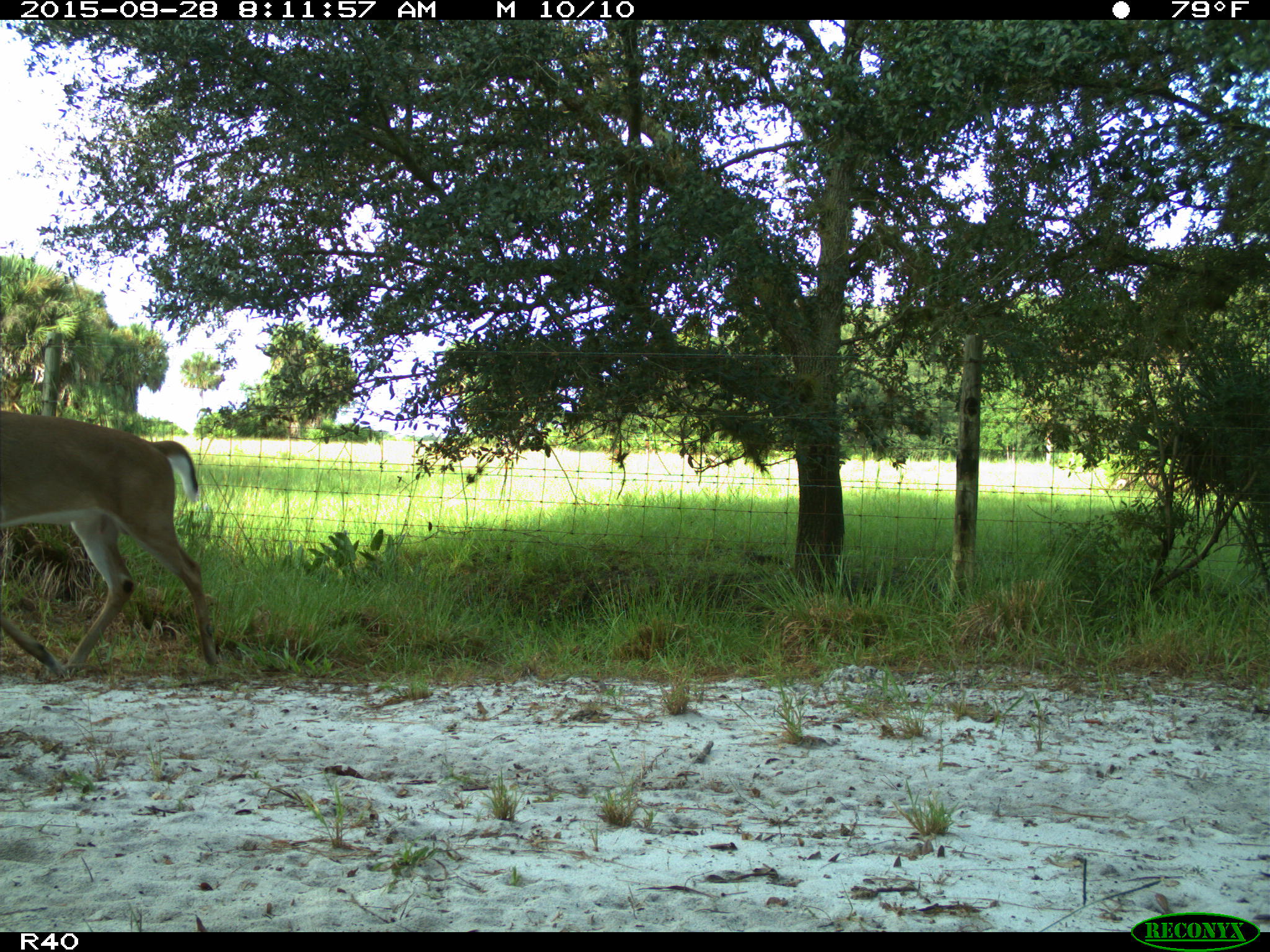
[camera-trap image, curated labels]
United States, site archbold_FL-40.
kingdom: Animalia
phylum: Chordata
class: Mammalia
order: Artiodactyla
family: Cervidae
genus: Odocoileus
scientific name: Odocoileus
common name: deer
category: unidentified deer